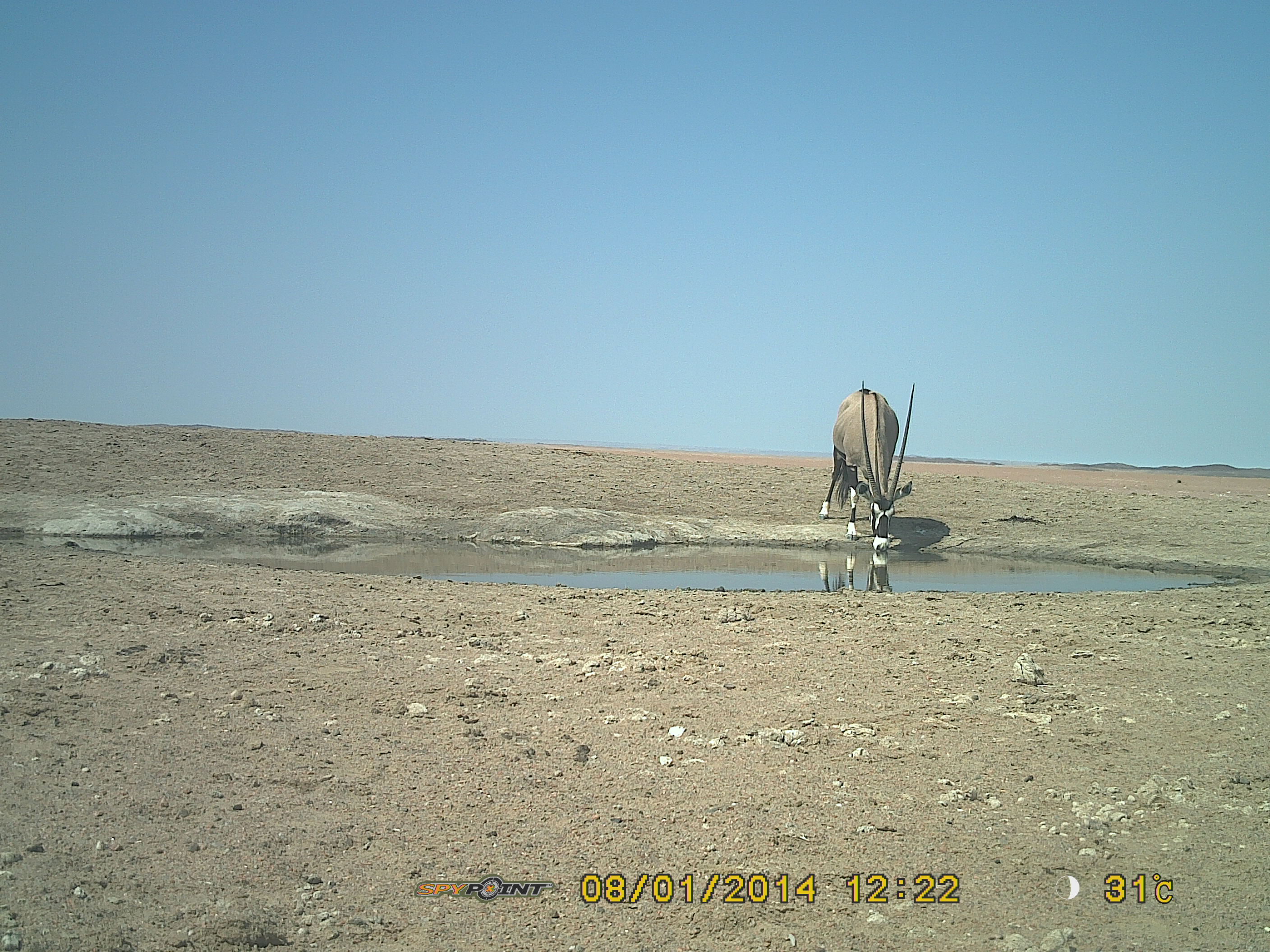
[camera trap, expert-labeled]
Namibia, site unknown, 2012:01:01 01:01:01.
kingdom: Animalia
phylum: Chordata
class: Mammalia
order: Artiodactyla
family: Bovidae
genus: Oryx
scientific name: Oryx gazella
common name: gemsbok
Oryx gazella (gemsbok).